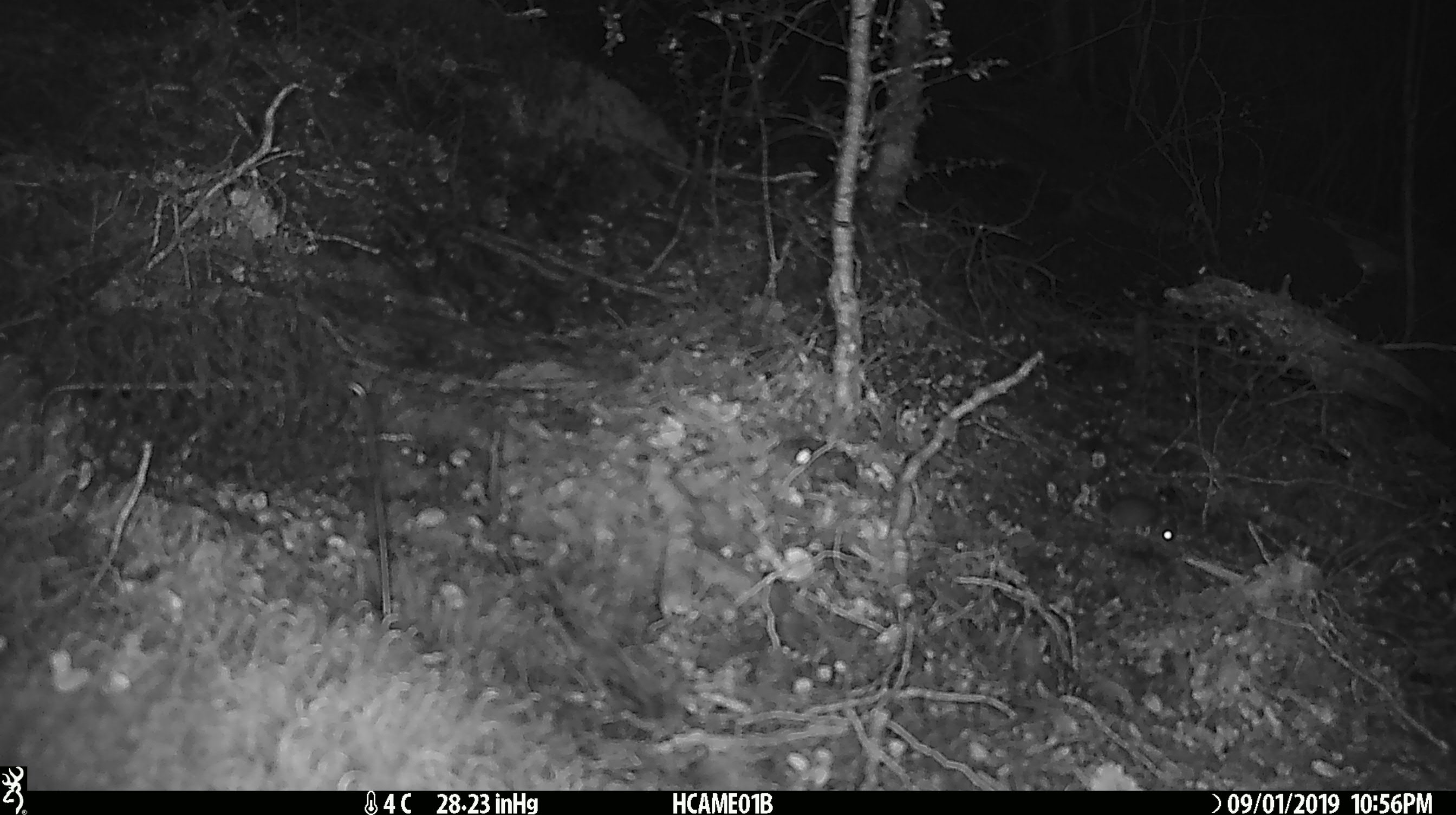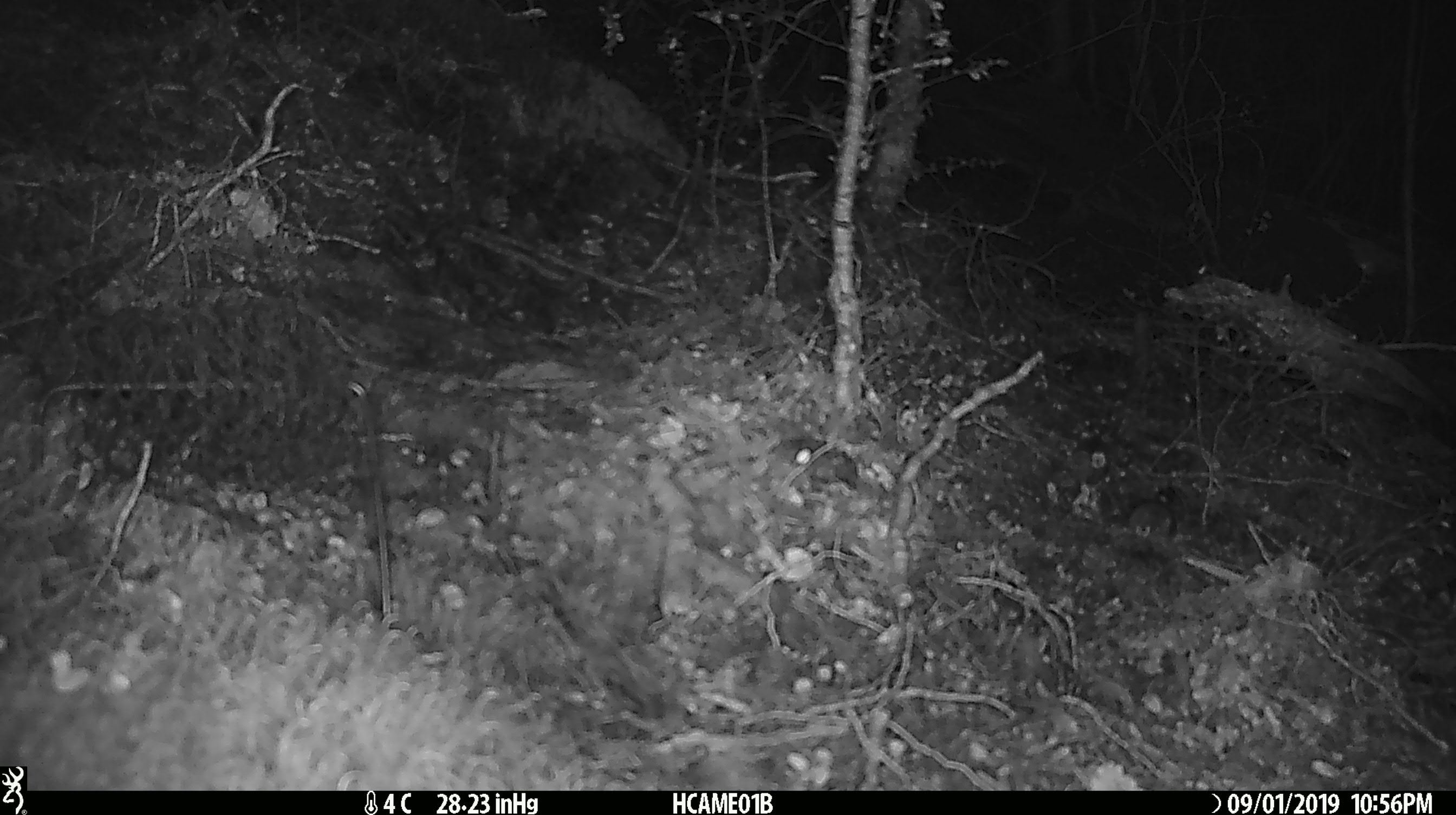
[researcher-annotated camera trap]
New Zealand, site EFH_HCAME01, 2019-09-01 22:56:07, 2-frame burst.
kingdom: Animalia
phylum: Chordata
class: Mammalia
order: Rodentia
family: Muridae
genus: Mus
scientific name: Mus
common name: mouse